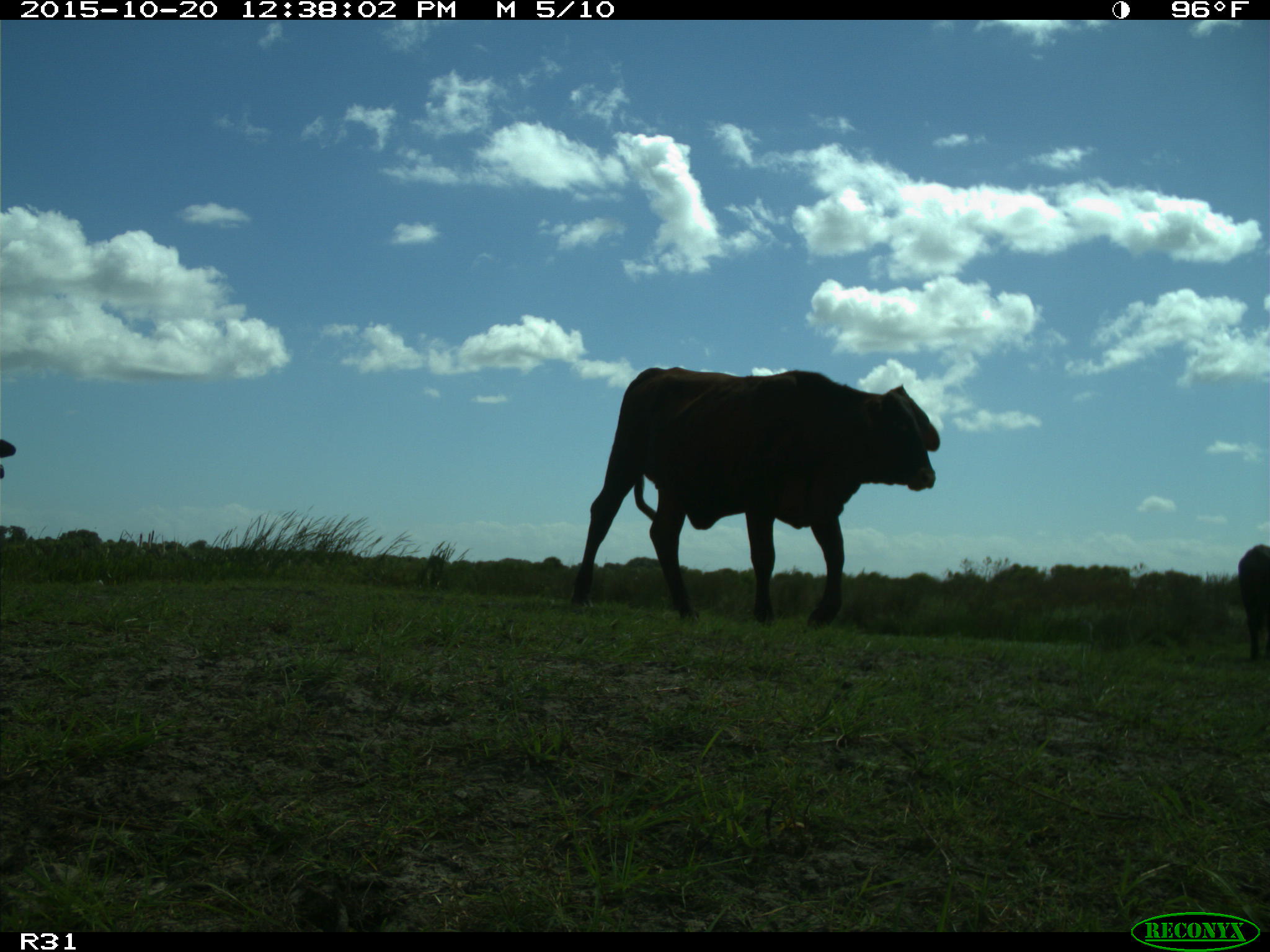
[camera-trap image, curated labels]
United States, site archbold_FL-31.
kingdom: Animalia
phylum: Chordata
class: Mammalia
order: Artiodactyla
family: Bovidae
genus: Bos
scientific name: Bos taurus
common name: domestic cow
Bos taurus (domestic cow).